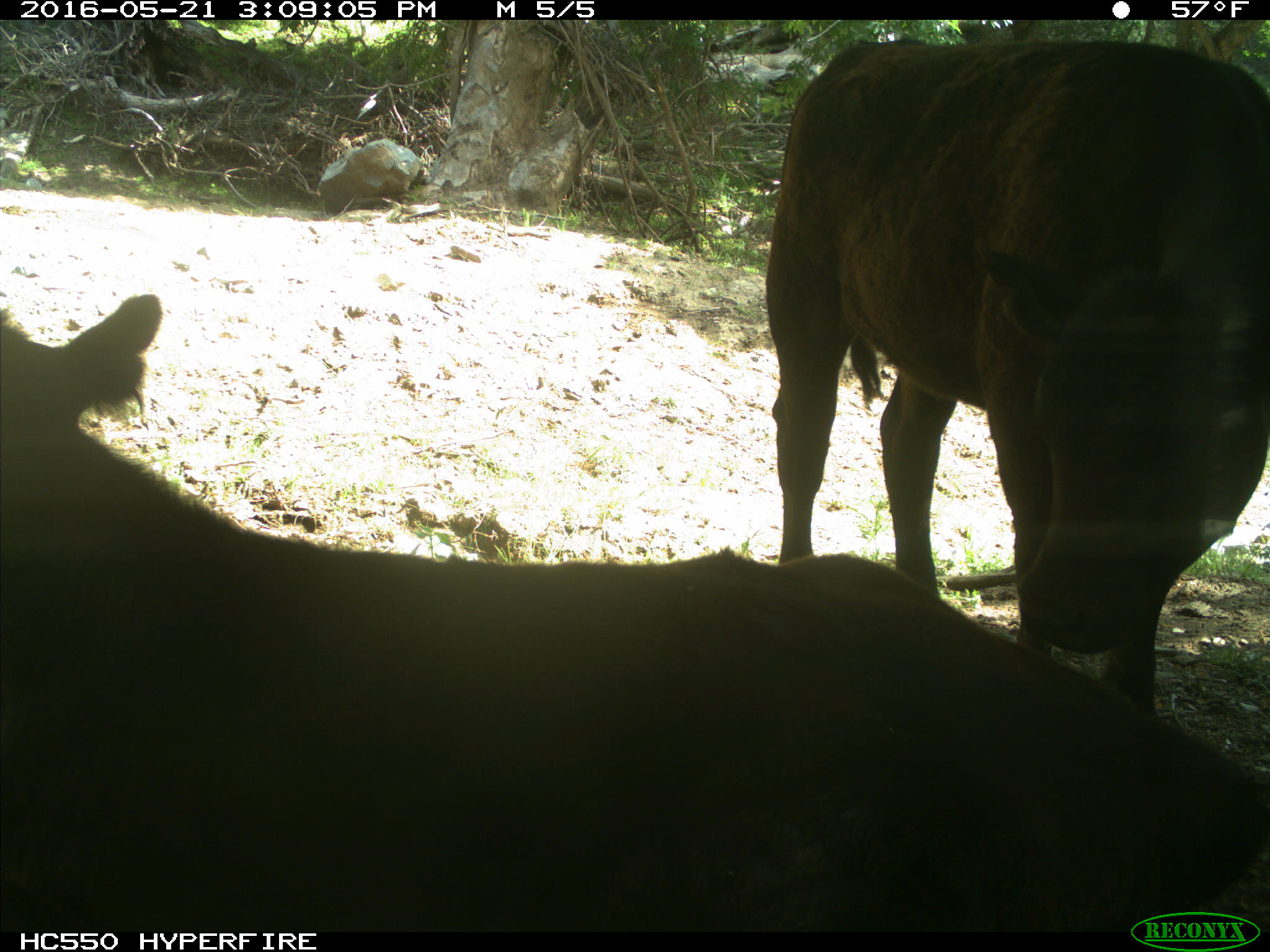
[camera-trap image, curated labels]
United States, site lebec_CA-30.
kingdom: Animalia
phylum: Chordata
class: Mammalia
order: Artiodactyla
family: Bovidae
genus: Bos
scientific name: Bos taurus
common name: domestic cow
Bos taurus (domestic cow).